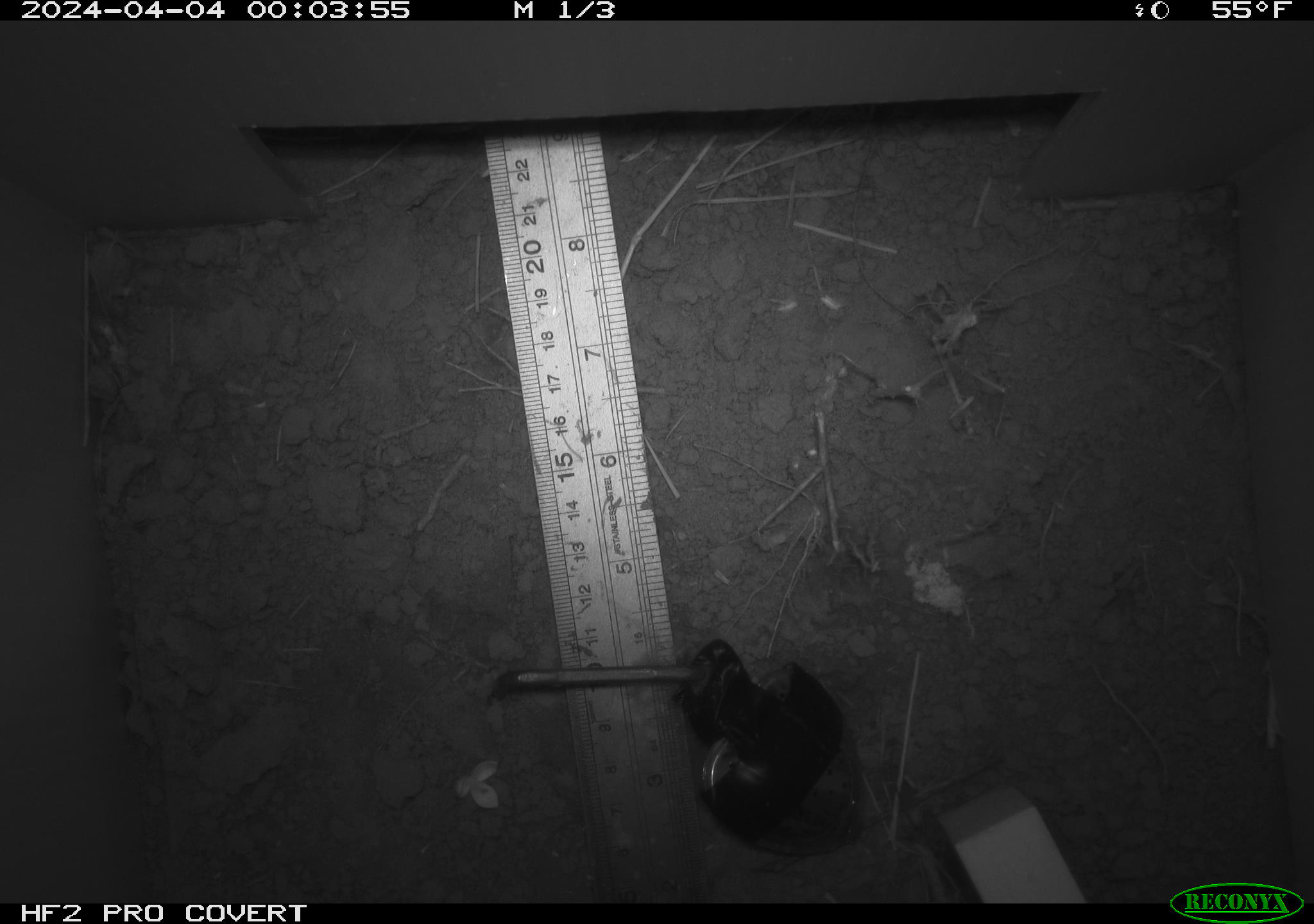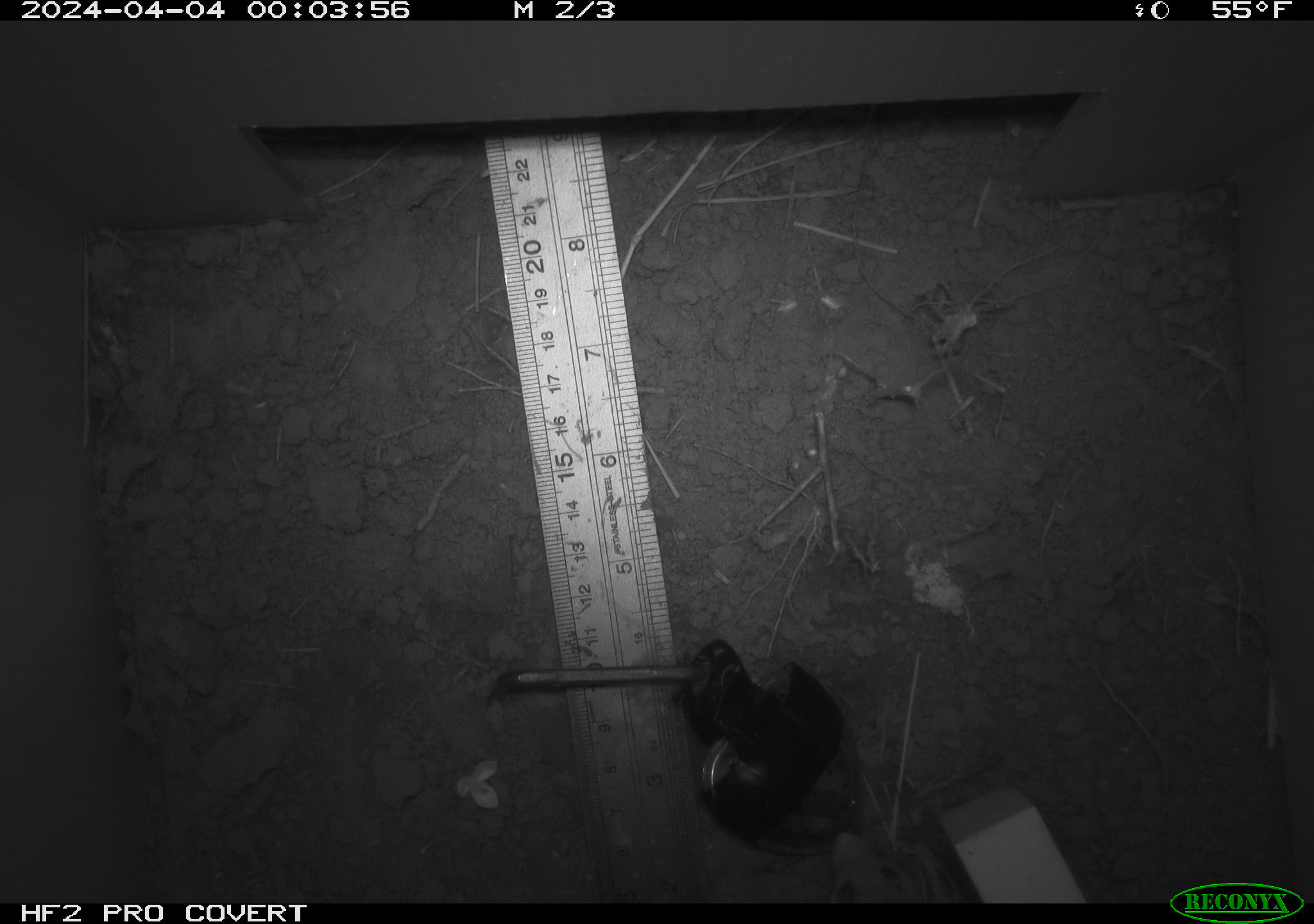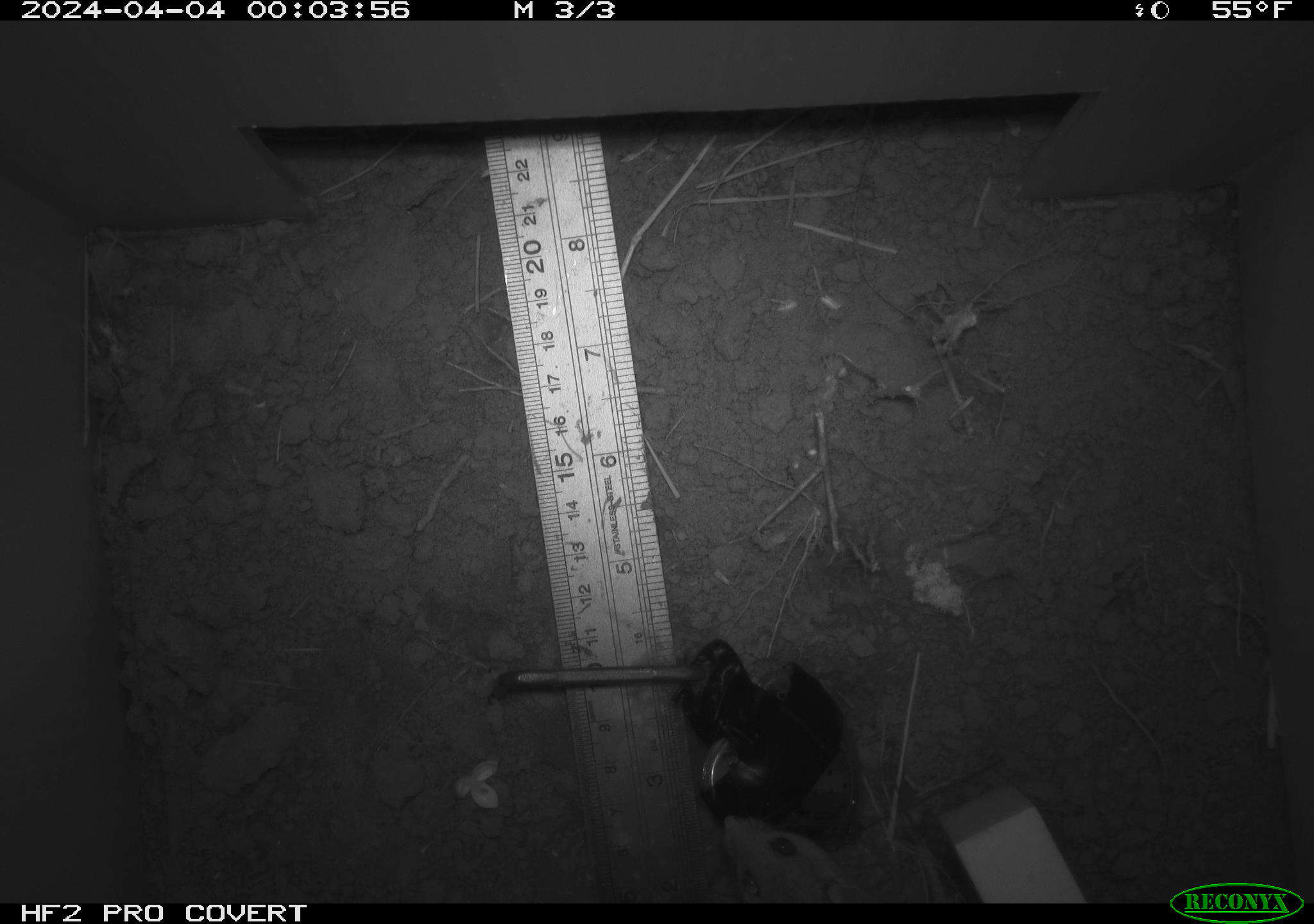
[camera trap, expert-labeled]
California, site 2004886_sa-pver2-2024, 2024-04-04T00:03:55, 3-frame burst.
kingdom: Animalia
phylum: Chordata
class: Mammalia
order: Rodentia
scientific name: Rodentia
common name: mouse species